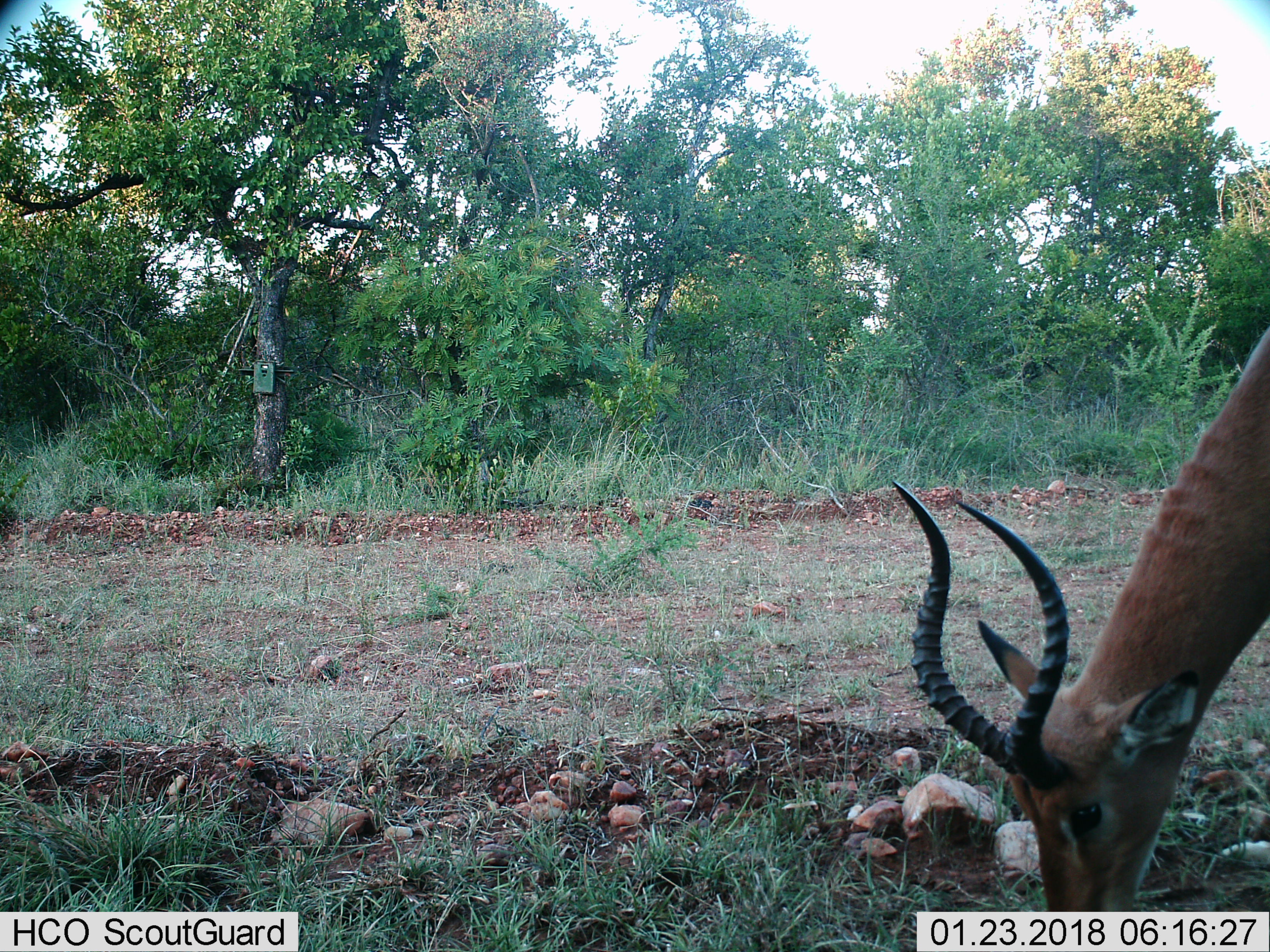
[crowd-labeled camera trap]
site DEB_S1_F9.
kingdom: Animalia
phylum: Chordata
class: Mammalia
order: Artiodactyla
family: Bovidae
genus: Aepyceros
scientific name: Aepyceros melampus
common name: impala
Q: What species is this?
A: Impala (Aepyceros melampus).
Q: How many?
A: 1.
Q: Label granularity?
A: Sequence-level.